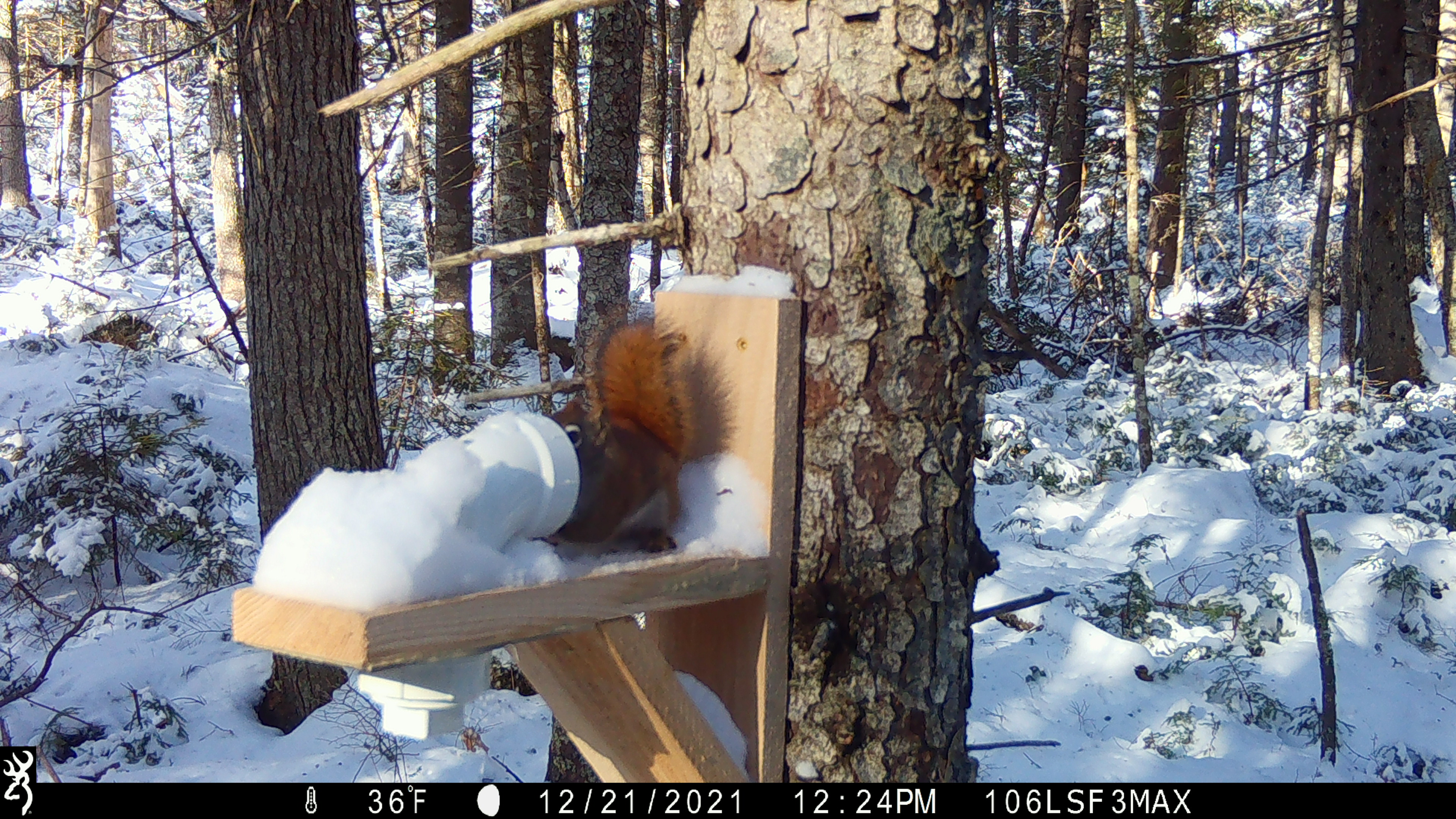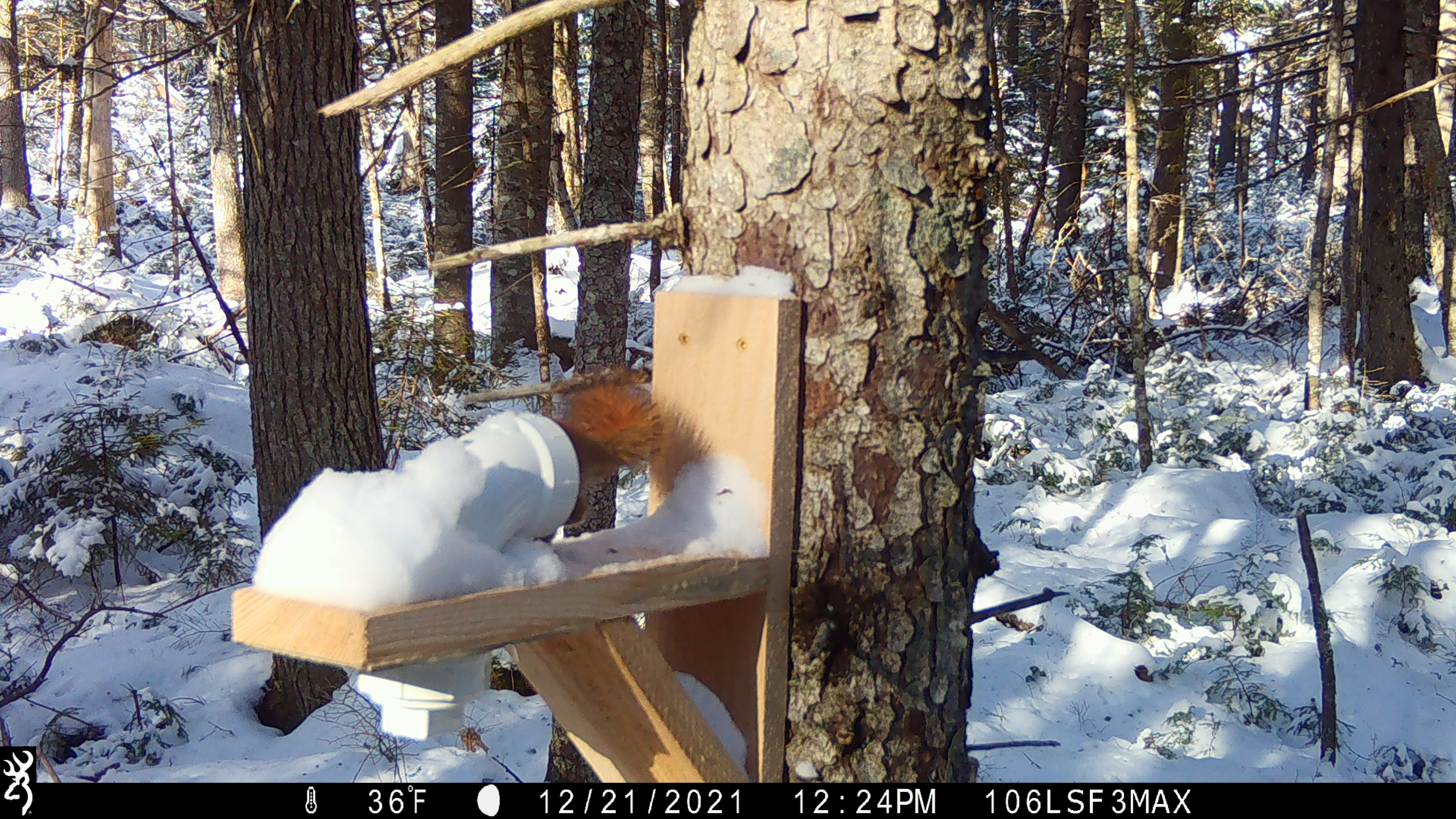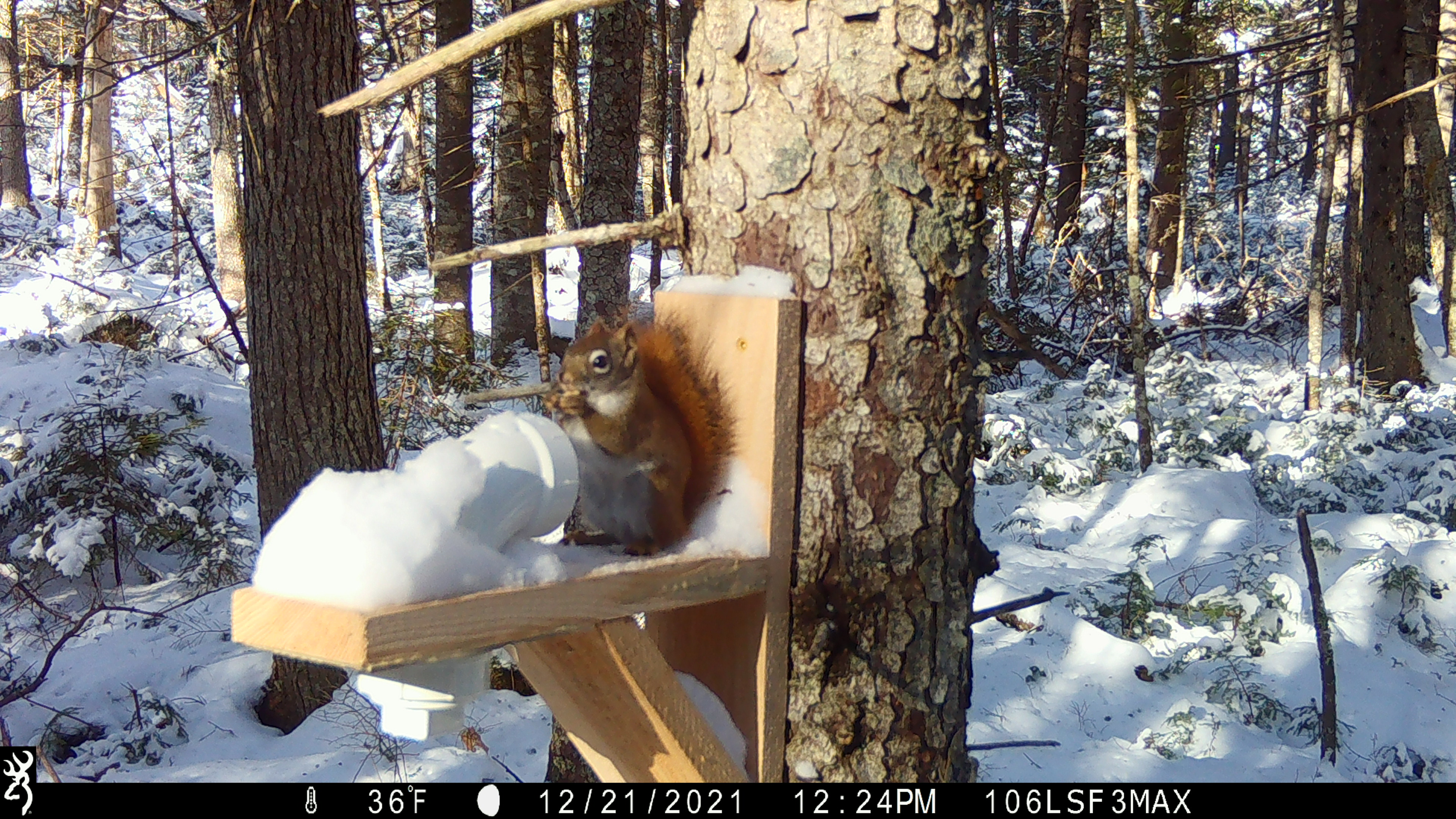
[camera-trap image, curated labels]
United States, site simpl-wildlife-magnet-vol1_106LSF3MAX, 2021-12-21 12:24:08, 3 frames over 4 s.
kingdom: Animalia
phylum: Chordata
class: Mammalia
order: Rodentia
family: Sciuridae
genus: Tamiasciurus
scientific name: Tamiasciurus hudsonicus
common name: red squirrel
Red squirrel (Tamiasciurus hudsonicus).